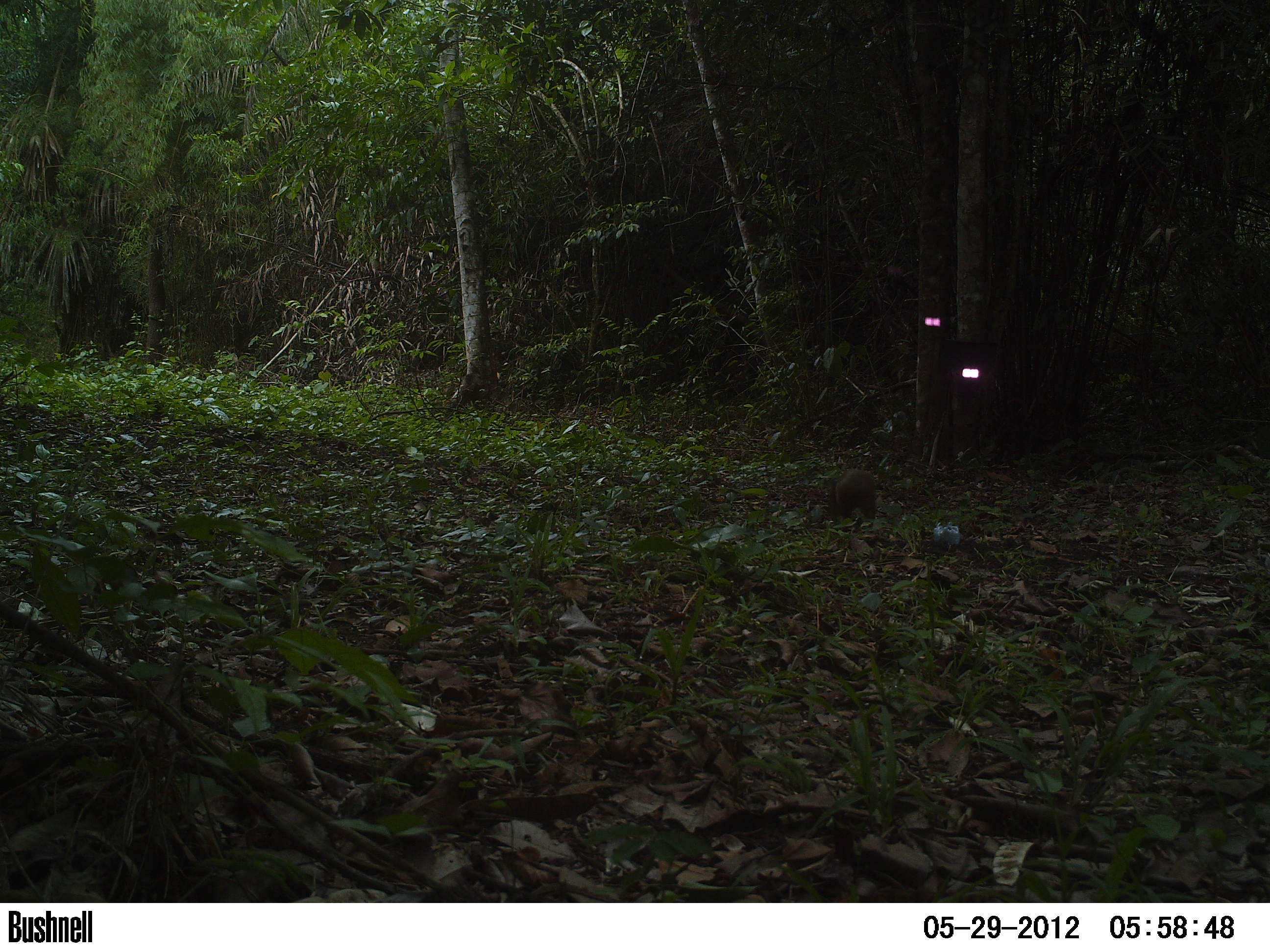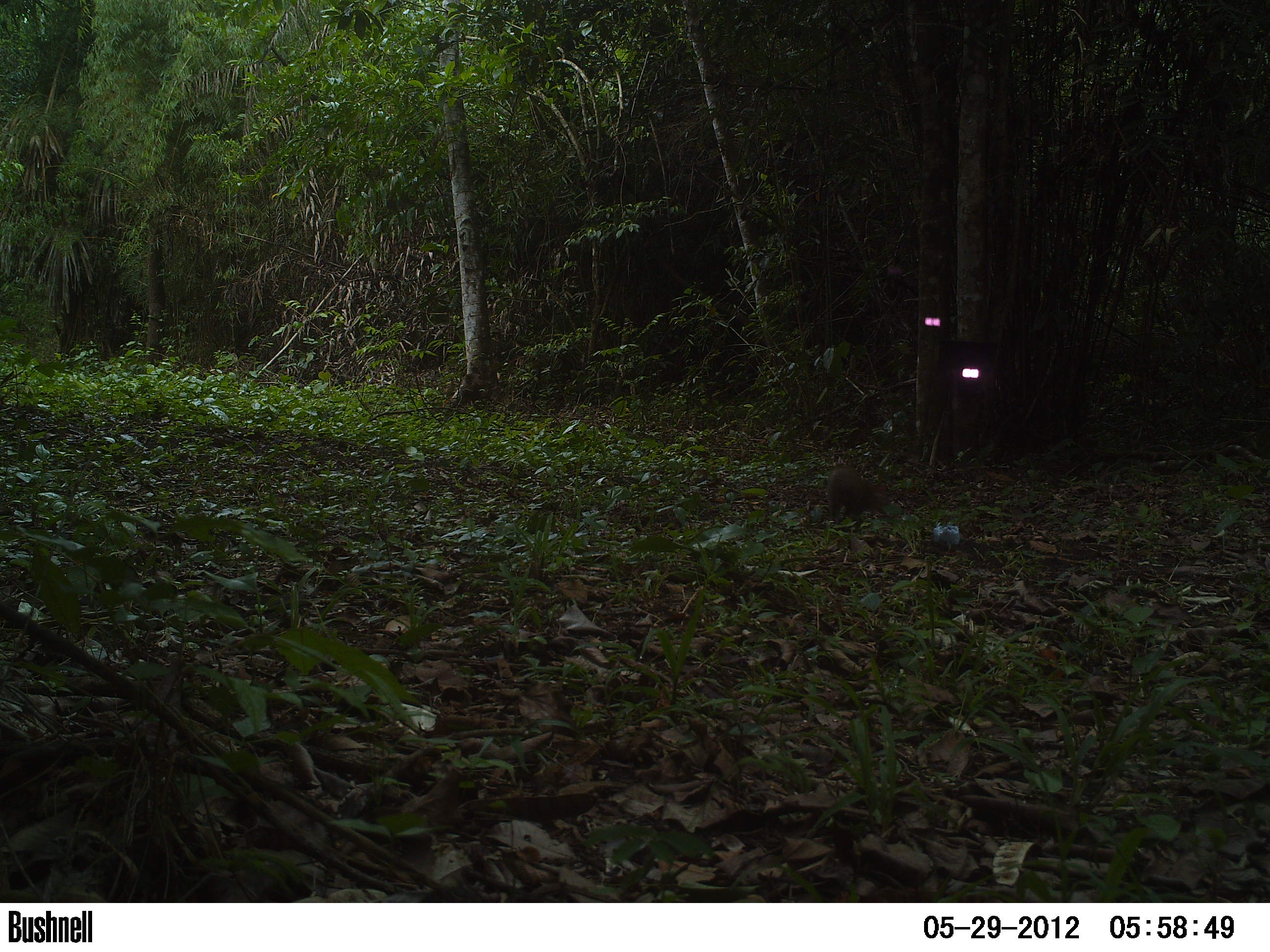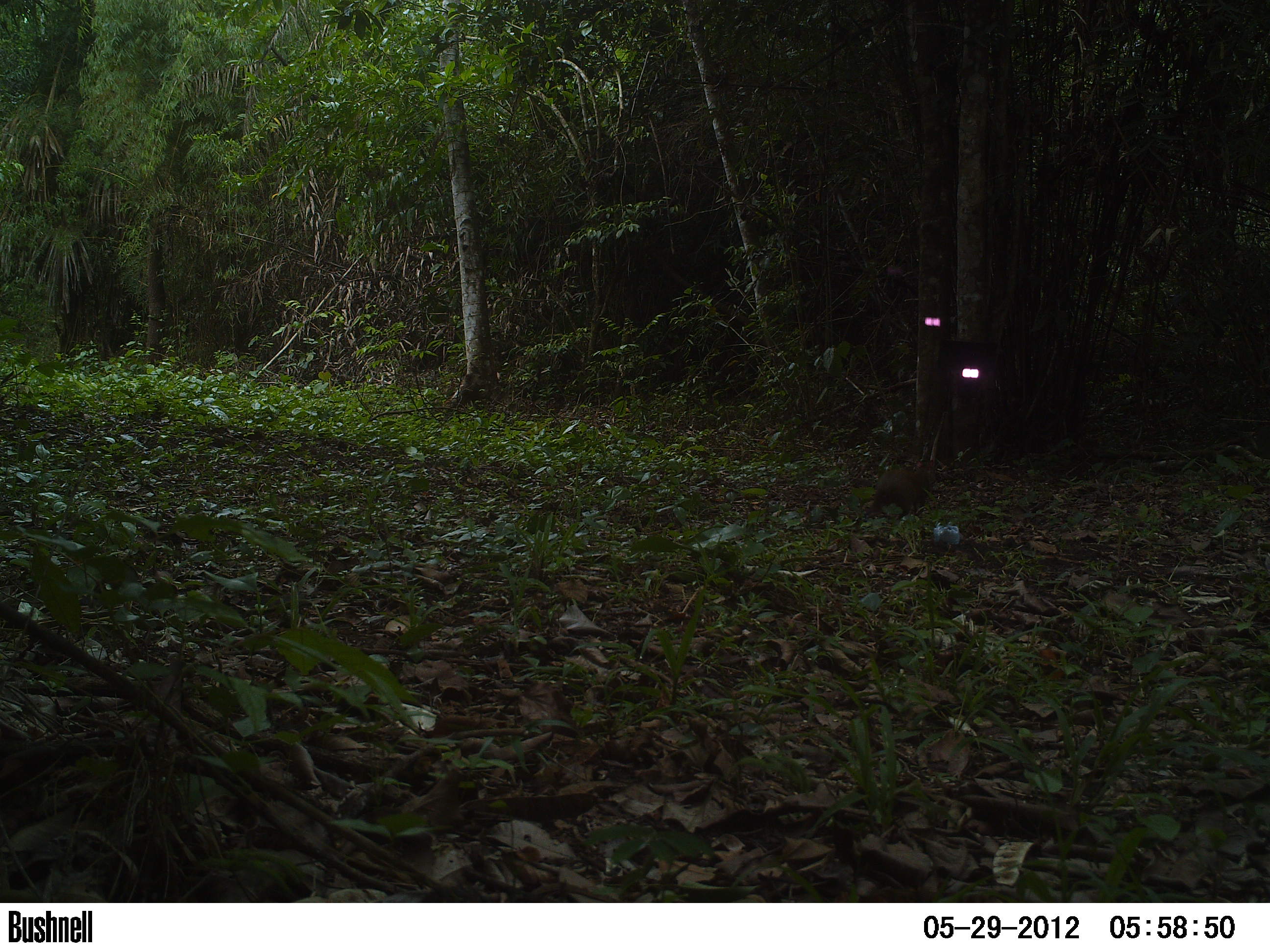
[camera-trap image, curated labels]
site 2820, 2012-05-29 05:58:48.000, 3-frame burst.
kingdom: Animalia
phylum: Chordata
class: Mammalia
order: Rodentia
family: Dasyproctidae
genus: Dasyprocta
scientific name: Dasyprocta punctata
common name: central american agouti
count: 1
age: adult